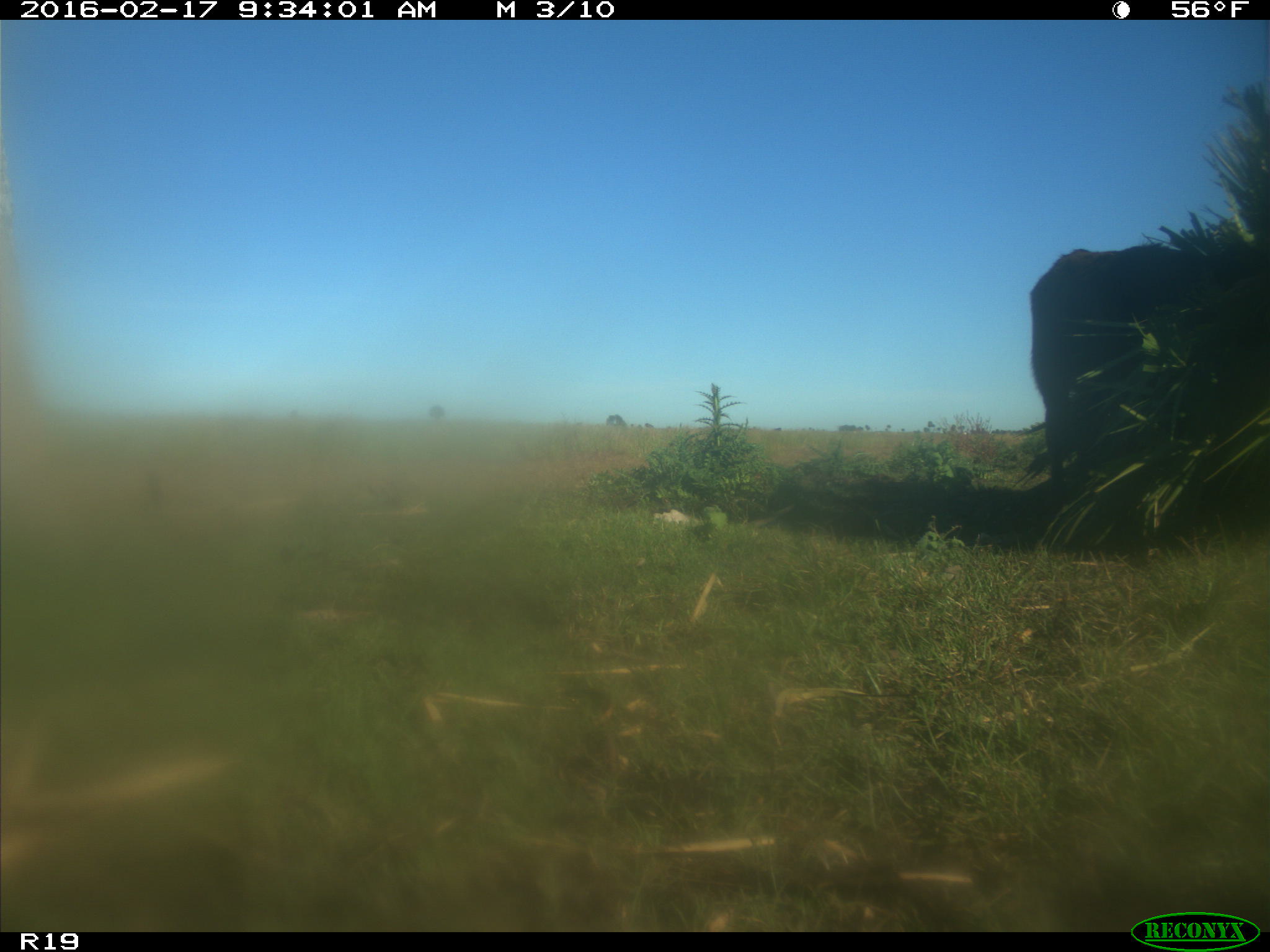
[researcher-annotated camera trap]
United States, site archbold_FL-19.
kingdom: Animalia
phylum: Chordata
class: Mammalia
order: Artiodactyla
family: Bovidae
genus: Bos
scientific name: Bos taurus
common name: domestic cow